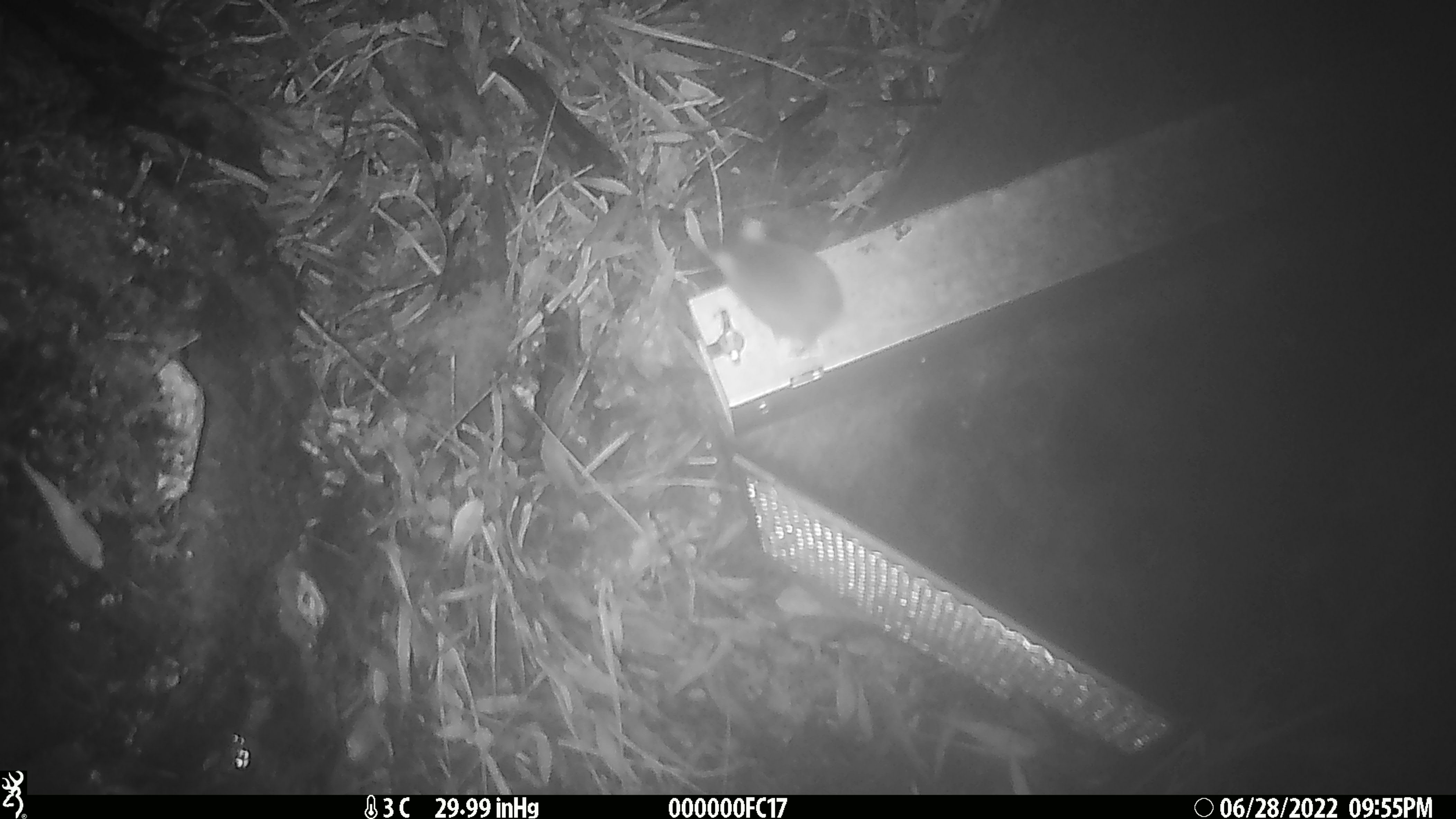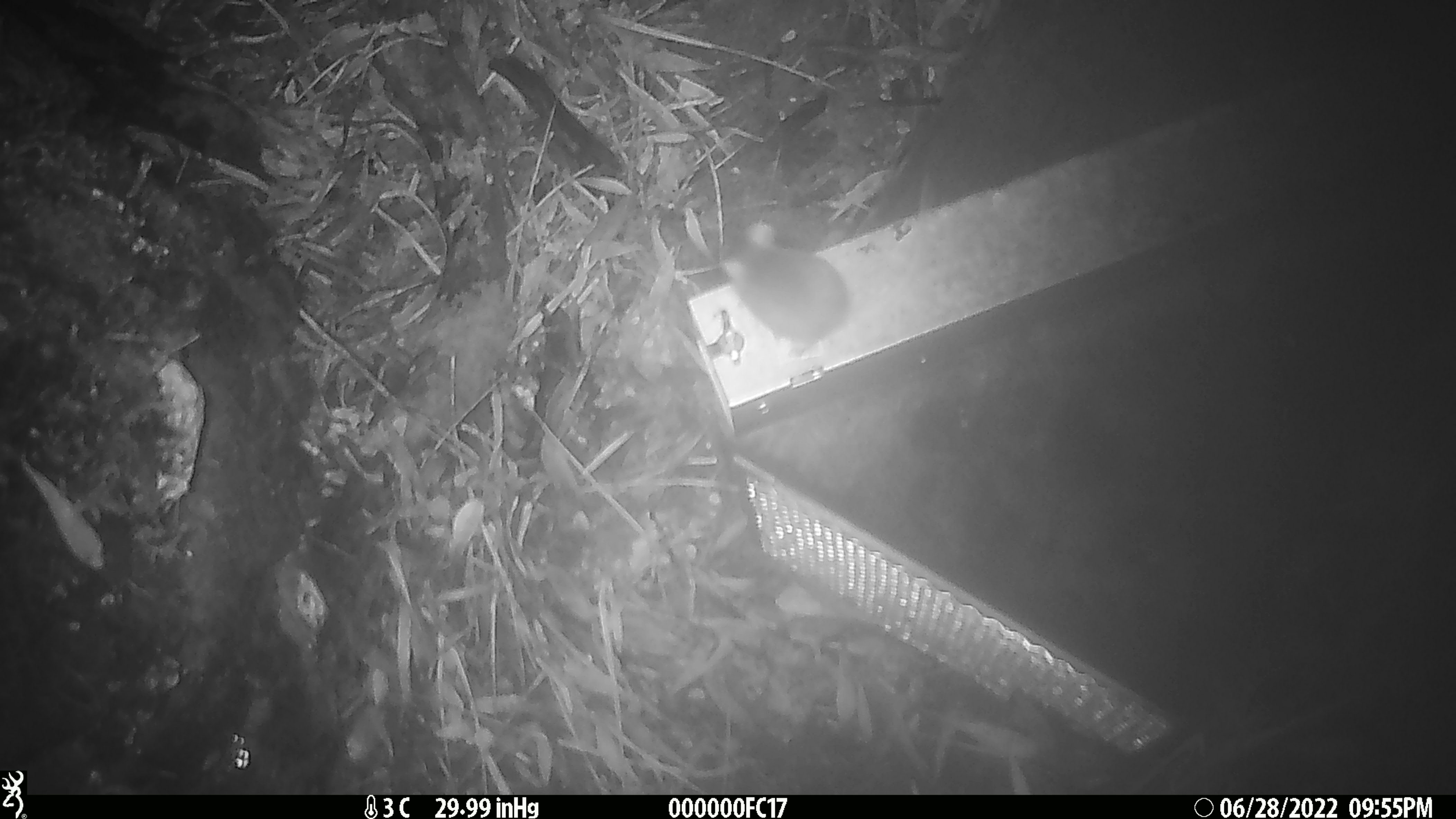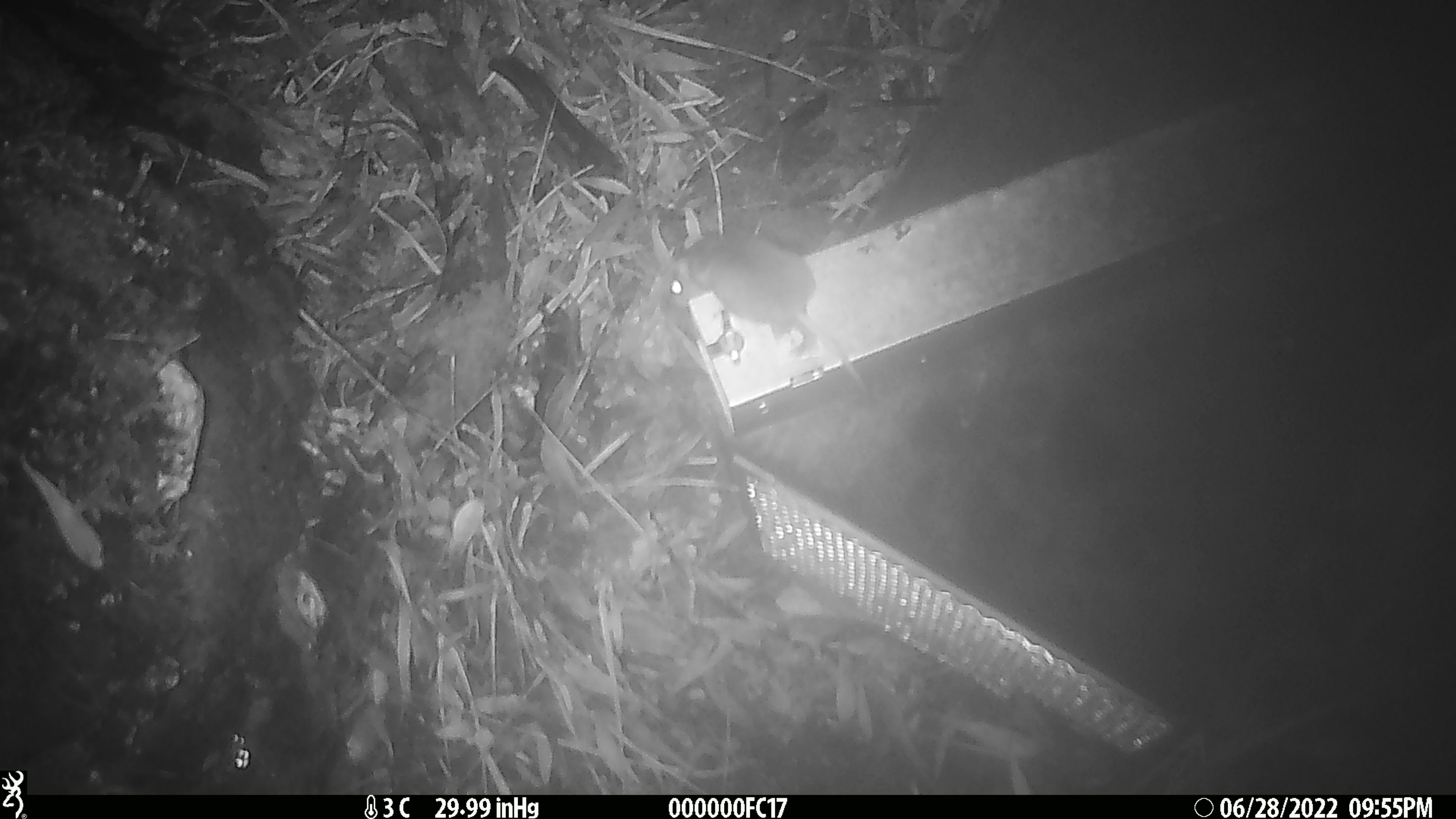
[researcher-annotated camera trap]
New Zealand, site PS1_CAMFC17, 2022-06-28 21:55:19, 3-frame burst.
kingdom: Animalia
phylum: Chordata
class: Mammalia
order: Rodentia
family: Muridae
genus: Mus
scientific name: Mus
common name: mouse